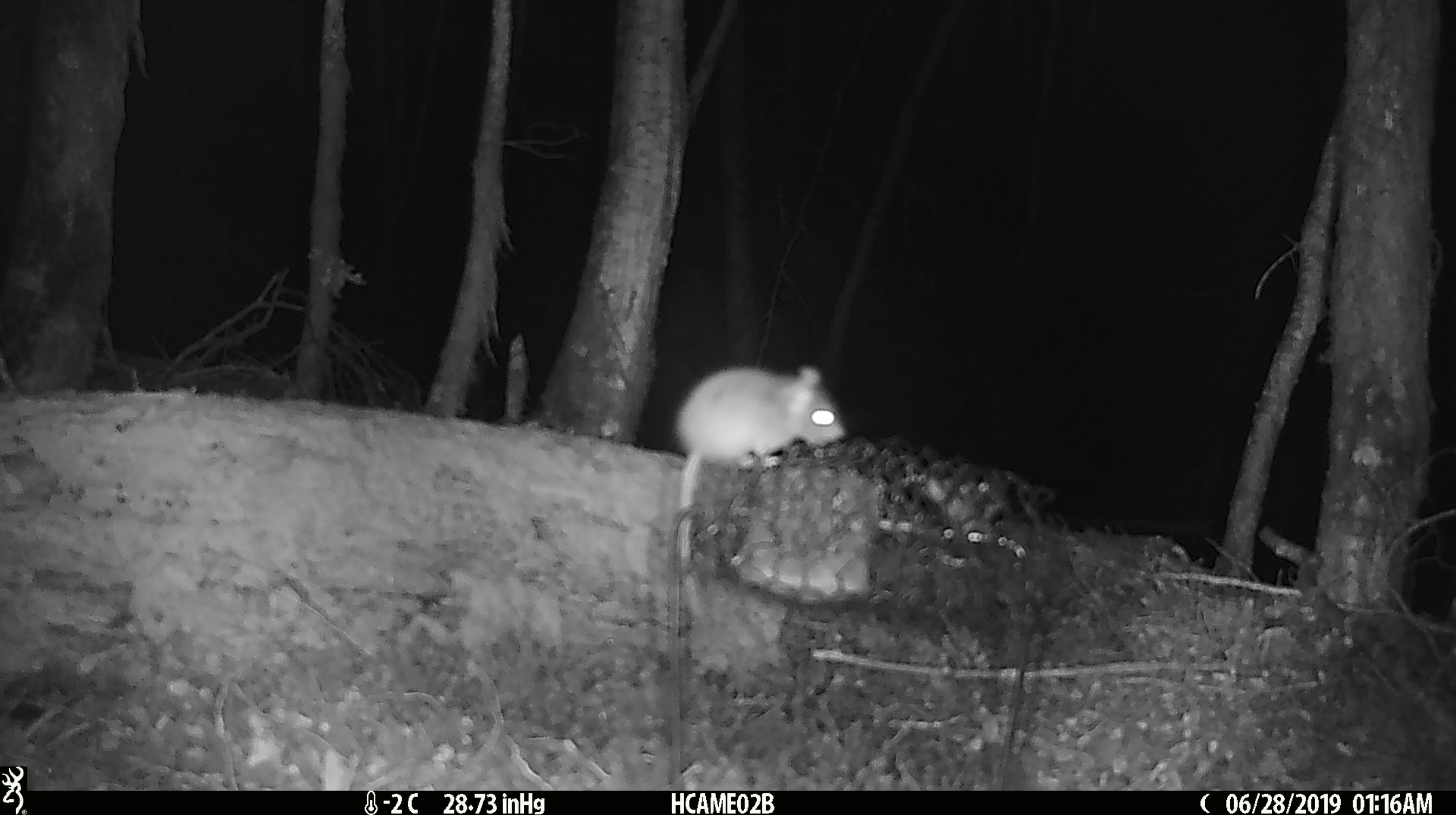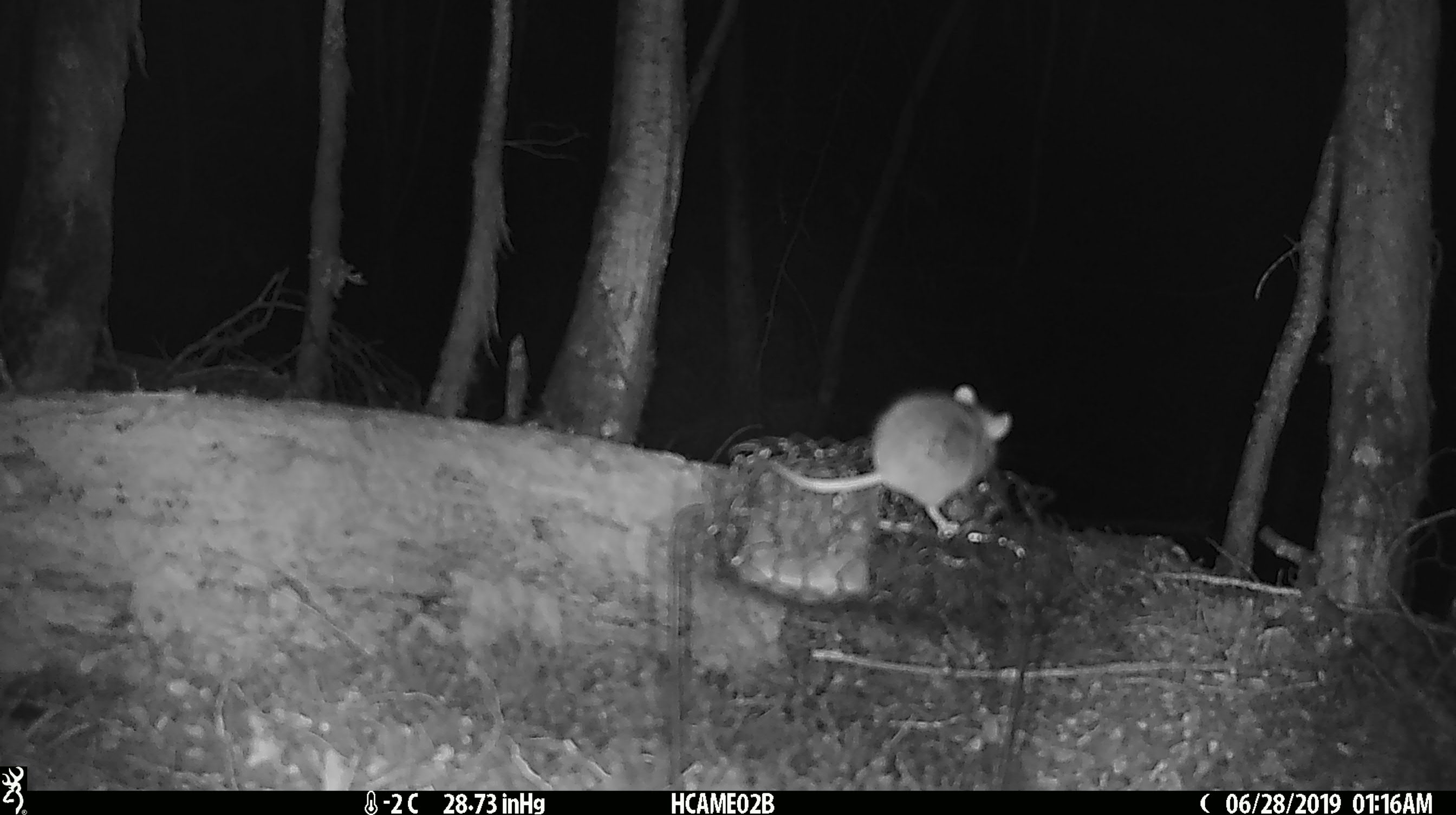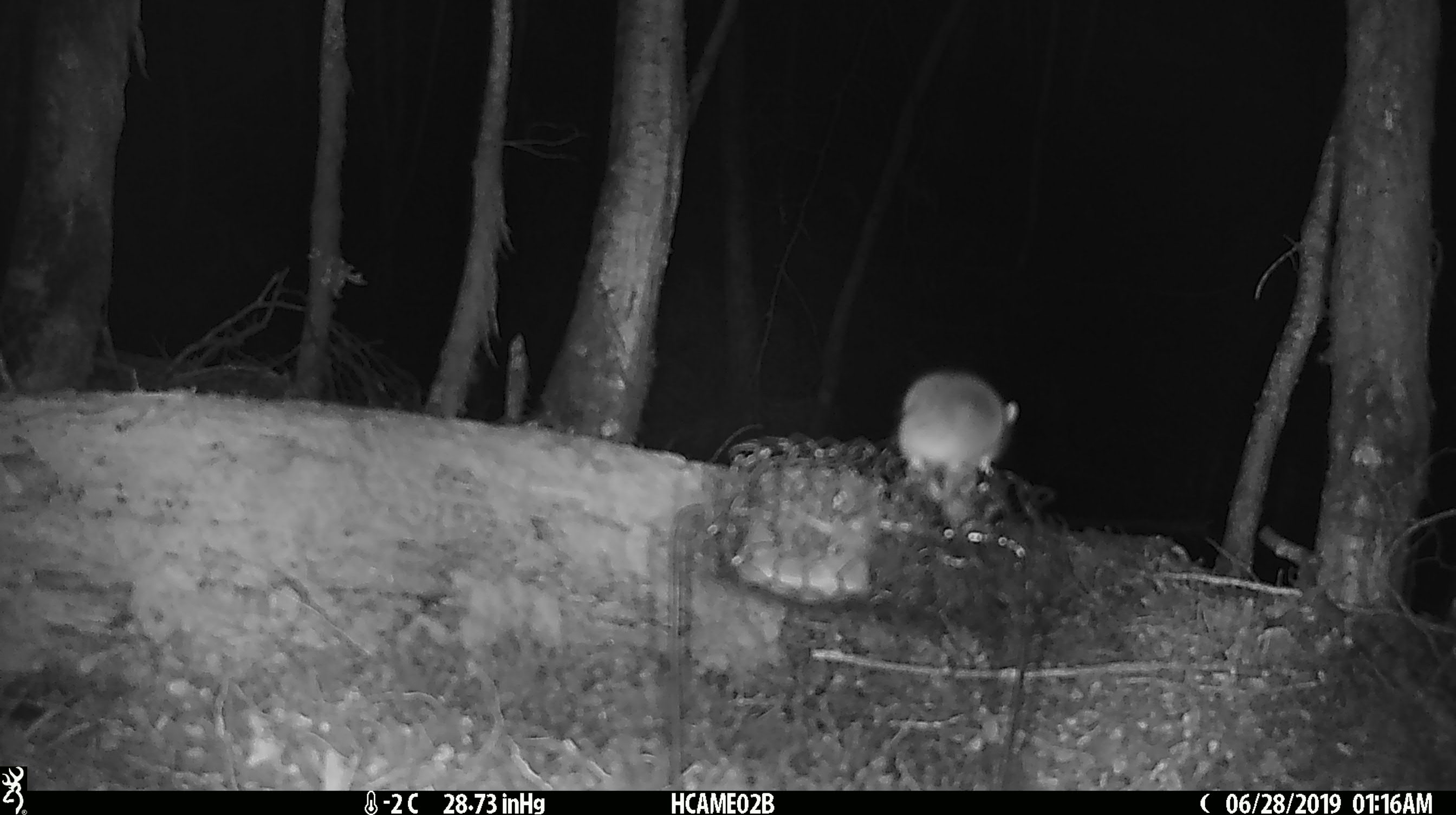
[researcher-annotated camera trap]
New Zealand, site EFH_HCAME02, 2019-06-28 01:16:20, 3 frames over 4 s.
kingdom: Animalia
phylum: Chordata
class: Mammalia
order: Rodentia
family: Muridae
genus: Mus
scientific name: Mus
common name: mouse